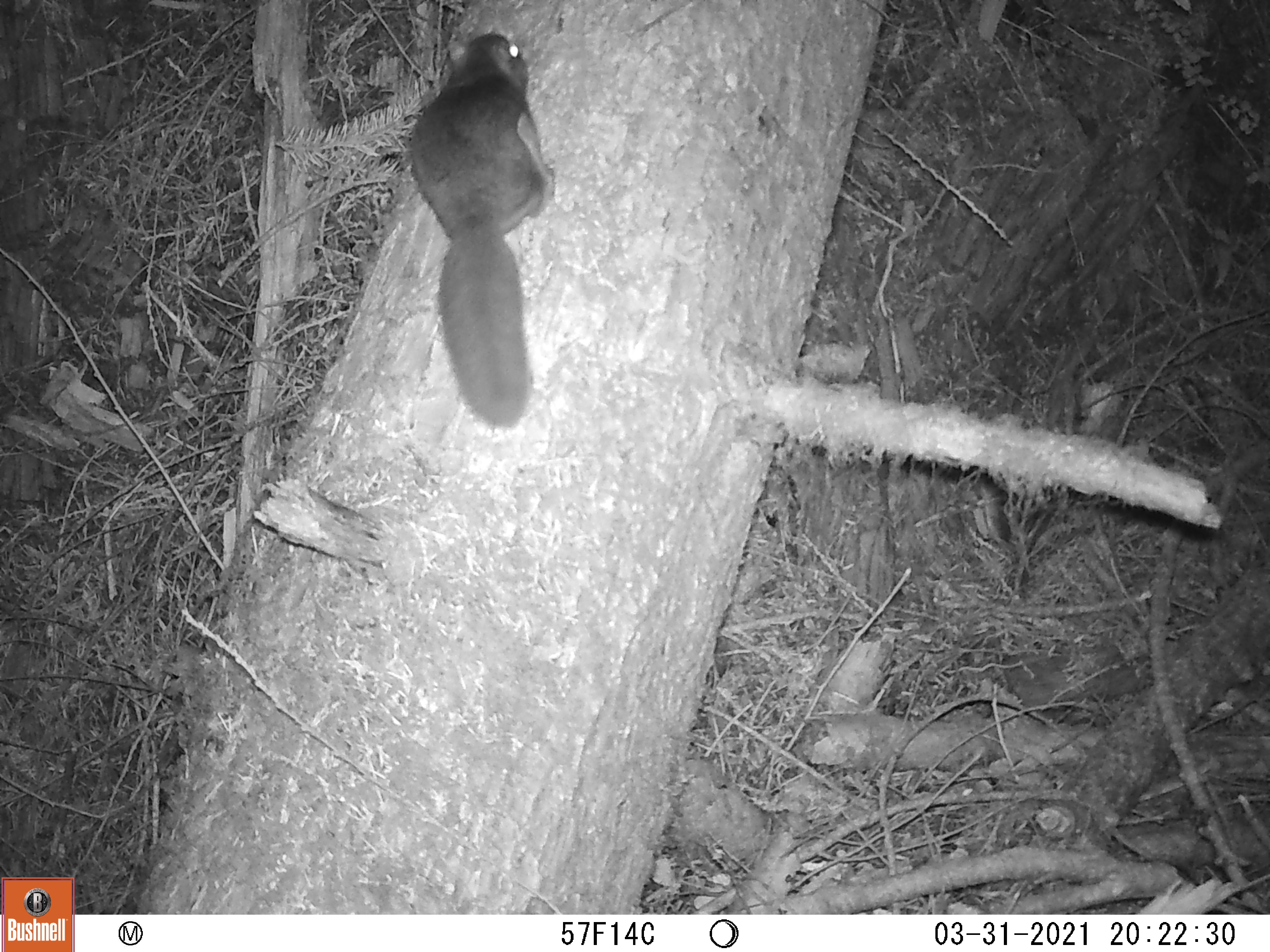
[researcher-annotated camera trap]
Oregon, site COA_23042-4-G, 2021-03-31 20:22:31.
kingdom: Animalia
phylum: Chordata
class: Mammalia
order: Rodentia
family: Sciuridae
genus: Glaucomys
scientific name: Glaucomys oregonensis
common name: humboldt's flying squirrel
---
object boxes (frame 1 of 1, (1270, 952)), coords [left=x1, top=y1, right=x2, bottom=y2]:
humboldt's flying squirrel: [left=399, top=30, right=557, bottom=430]